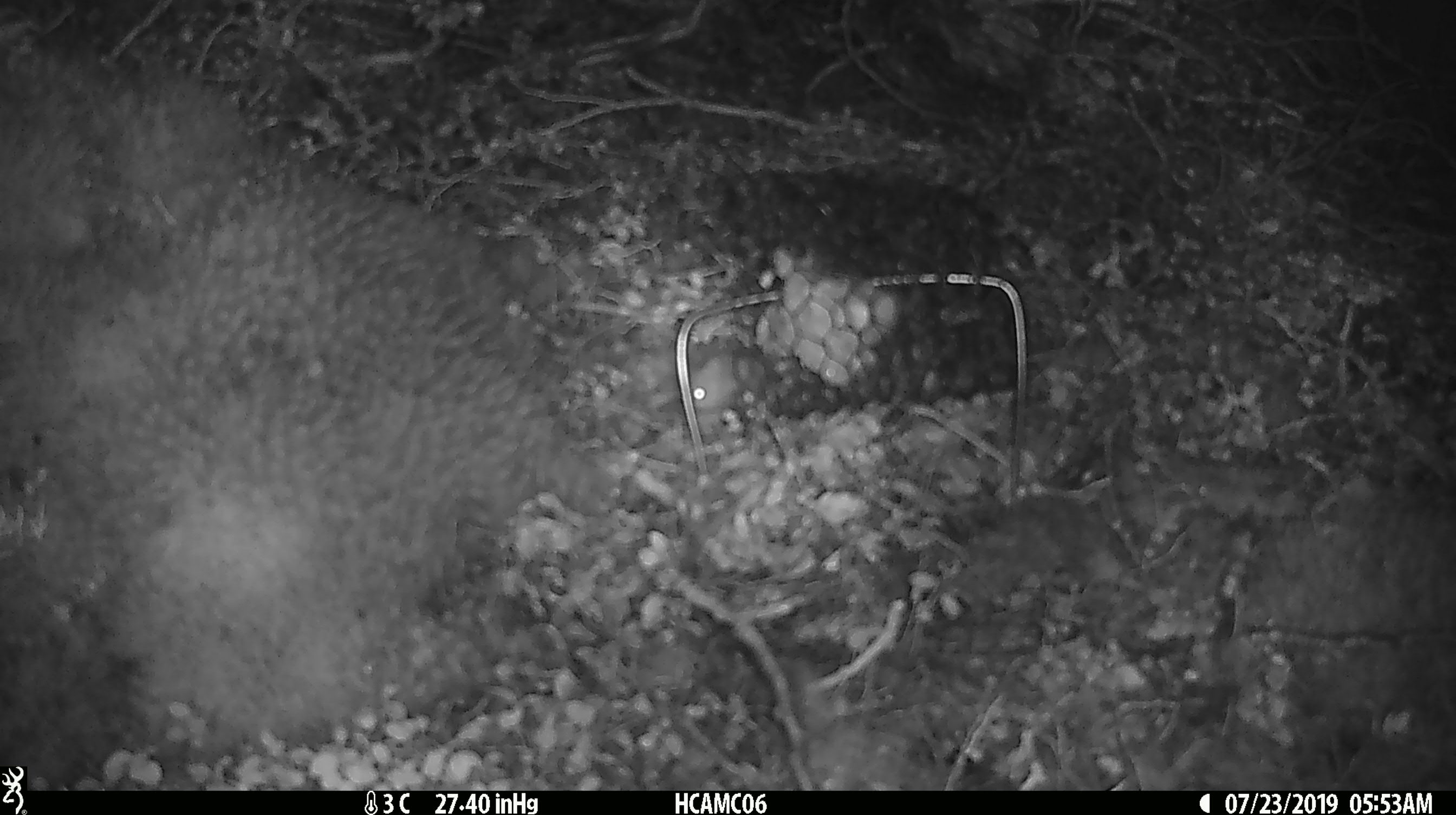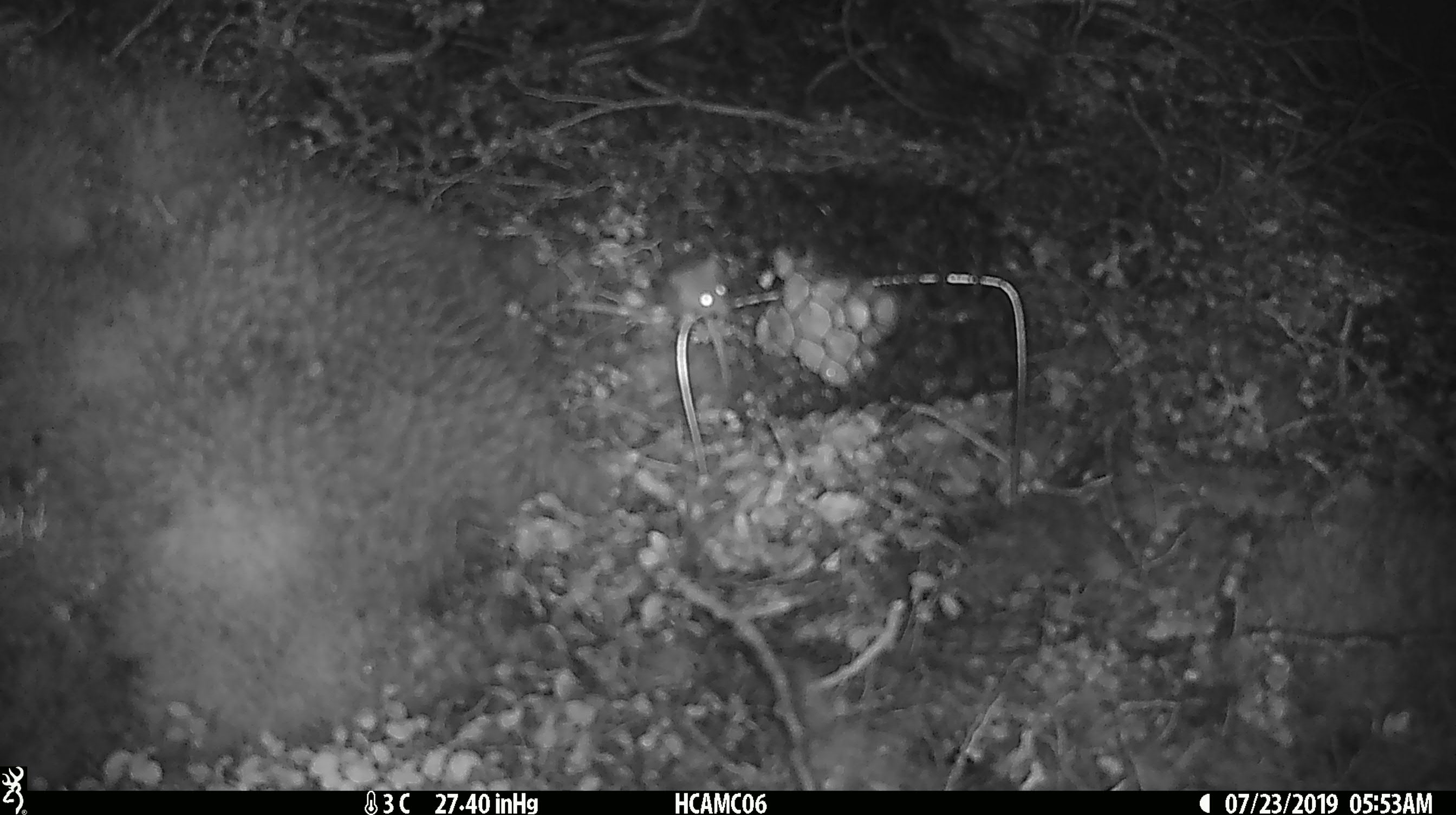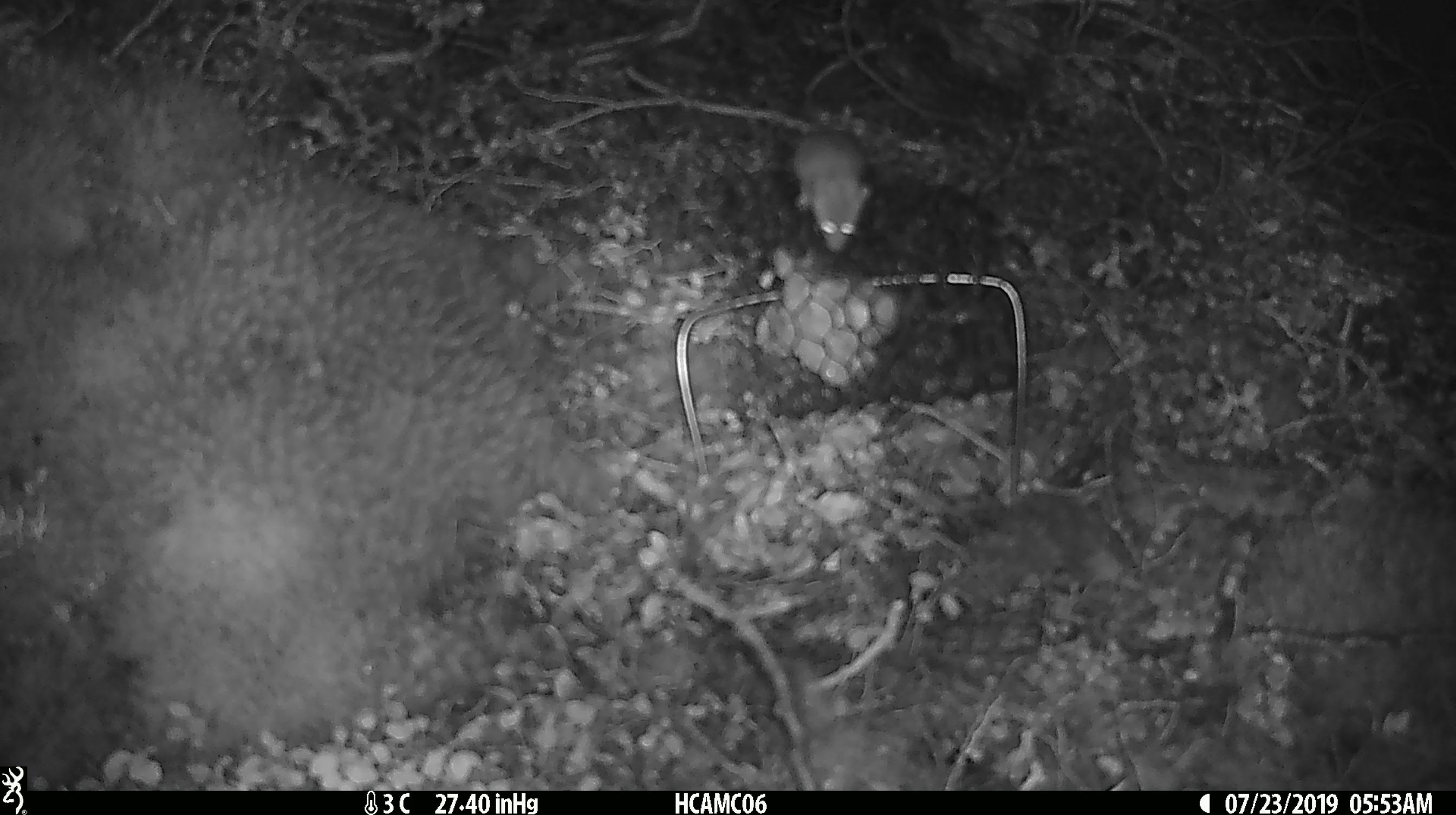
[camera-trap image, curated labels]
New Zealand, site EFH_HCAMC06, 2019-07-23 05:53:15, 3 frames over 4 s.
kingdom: Animalia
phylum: Chordata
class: Mammalia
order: Rodentia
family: Muridae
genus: Mus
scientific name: Mus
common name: mouse